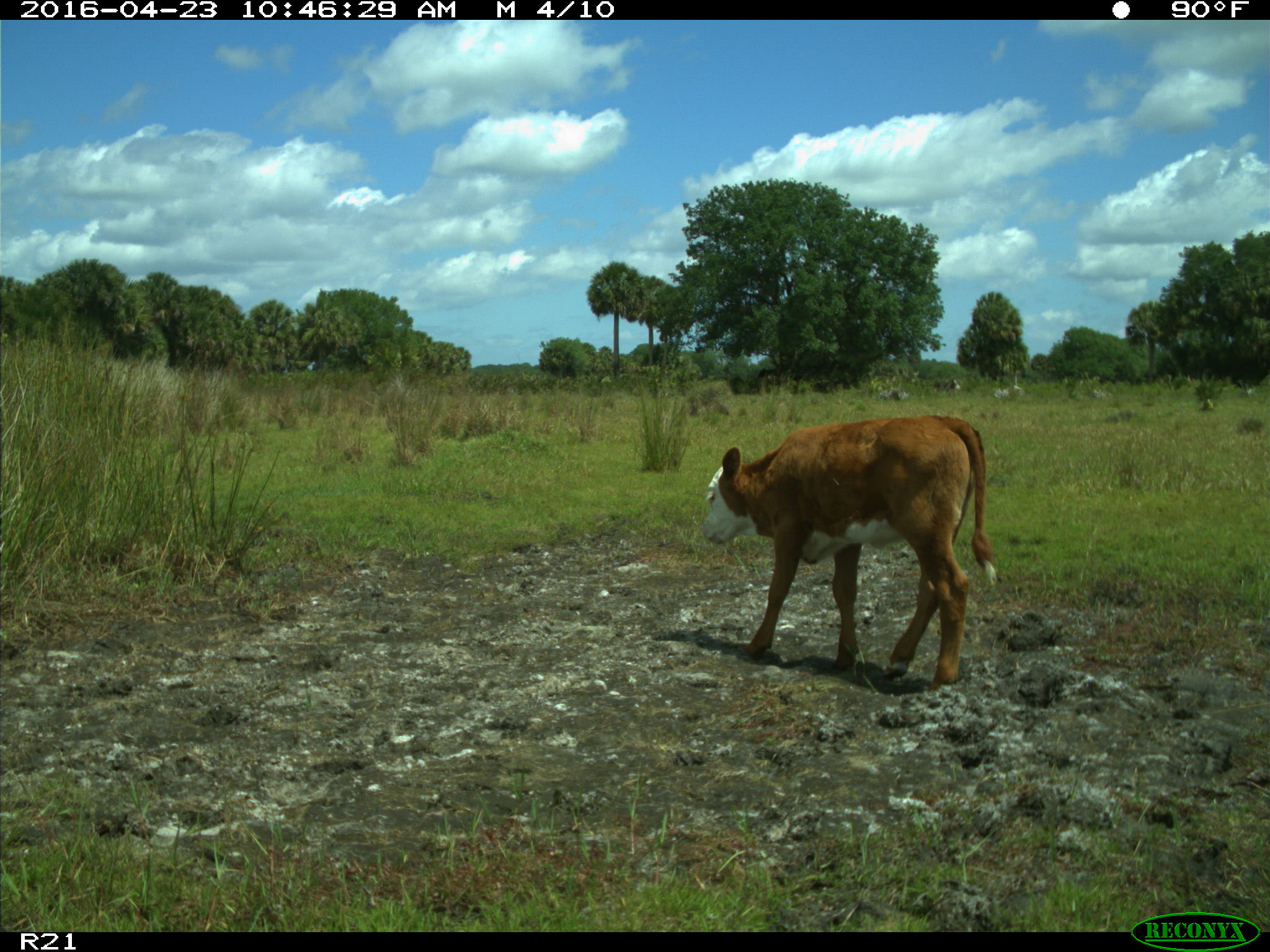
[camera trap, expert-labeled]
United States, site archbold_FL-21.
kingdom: Animalia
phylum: Chordata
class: Mammalia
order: Artiodactyla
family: Bovidae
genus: Bos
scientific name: Bos taurus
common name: domestic cow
Bos taurus (domestic cow).